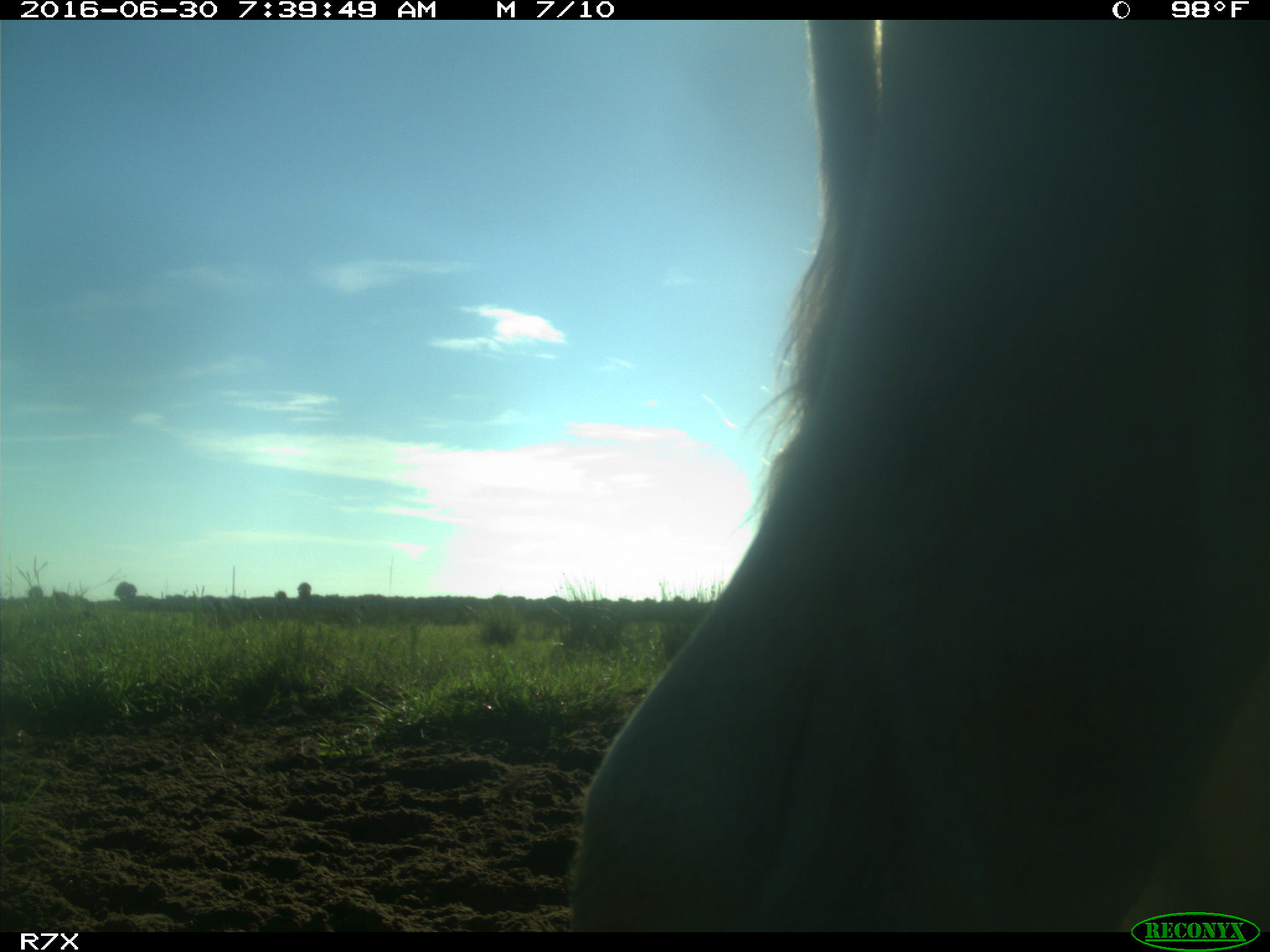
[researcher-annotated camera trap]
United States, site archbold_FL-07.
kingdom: Animalia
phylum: Chordata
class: Mammalia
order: Artiodactyla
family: Bovidae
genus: Bos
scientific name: Bos taurus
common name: domestic cow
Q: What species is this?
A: Bos taurus (domestic cow).